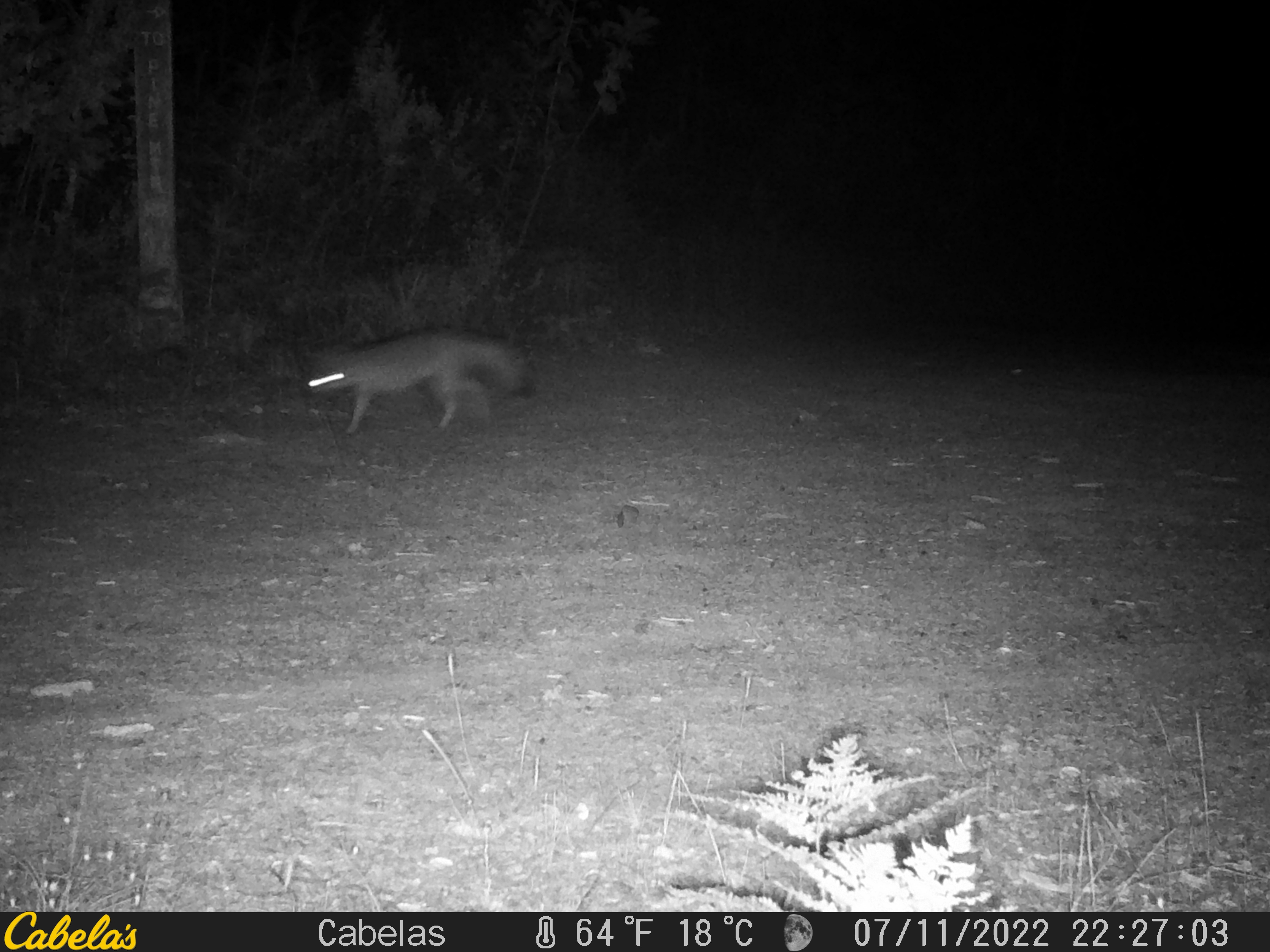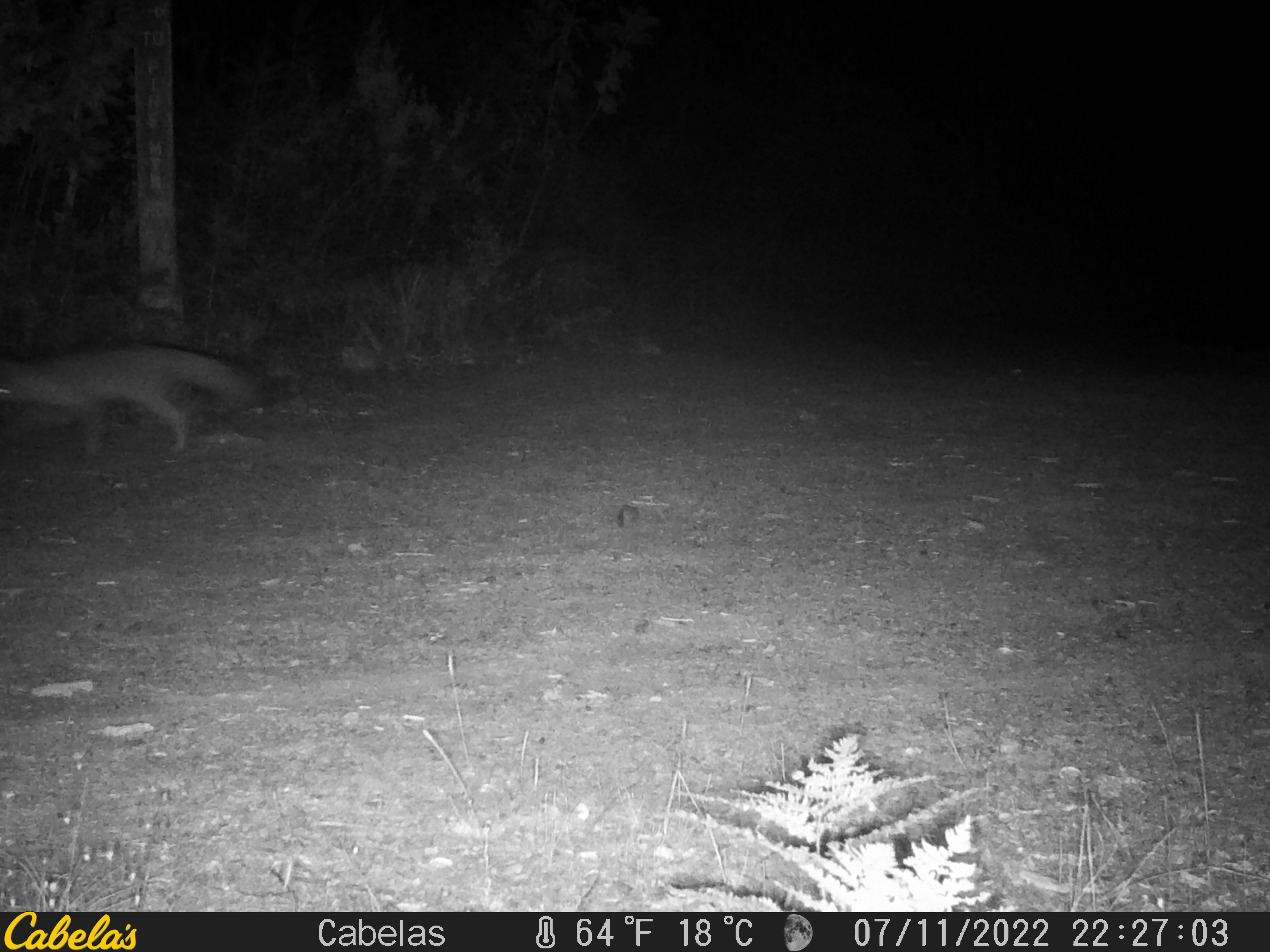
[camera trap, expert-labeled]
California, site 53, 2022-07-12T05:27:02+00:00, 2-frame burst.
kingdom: Animalia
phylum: Chordata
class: Mammalia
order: Carnivora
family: Canidae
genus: Urocyon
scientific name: Urocyon cinereoargenteus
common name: gray fox